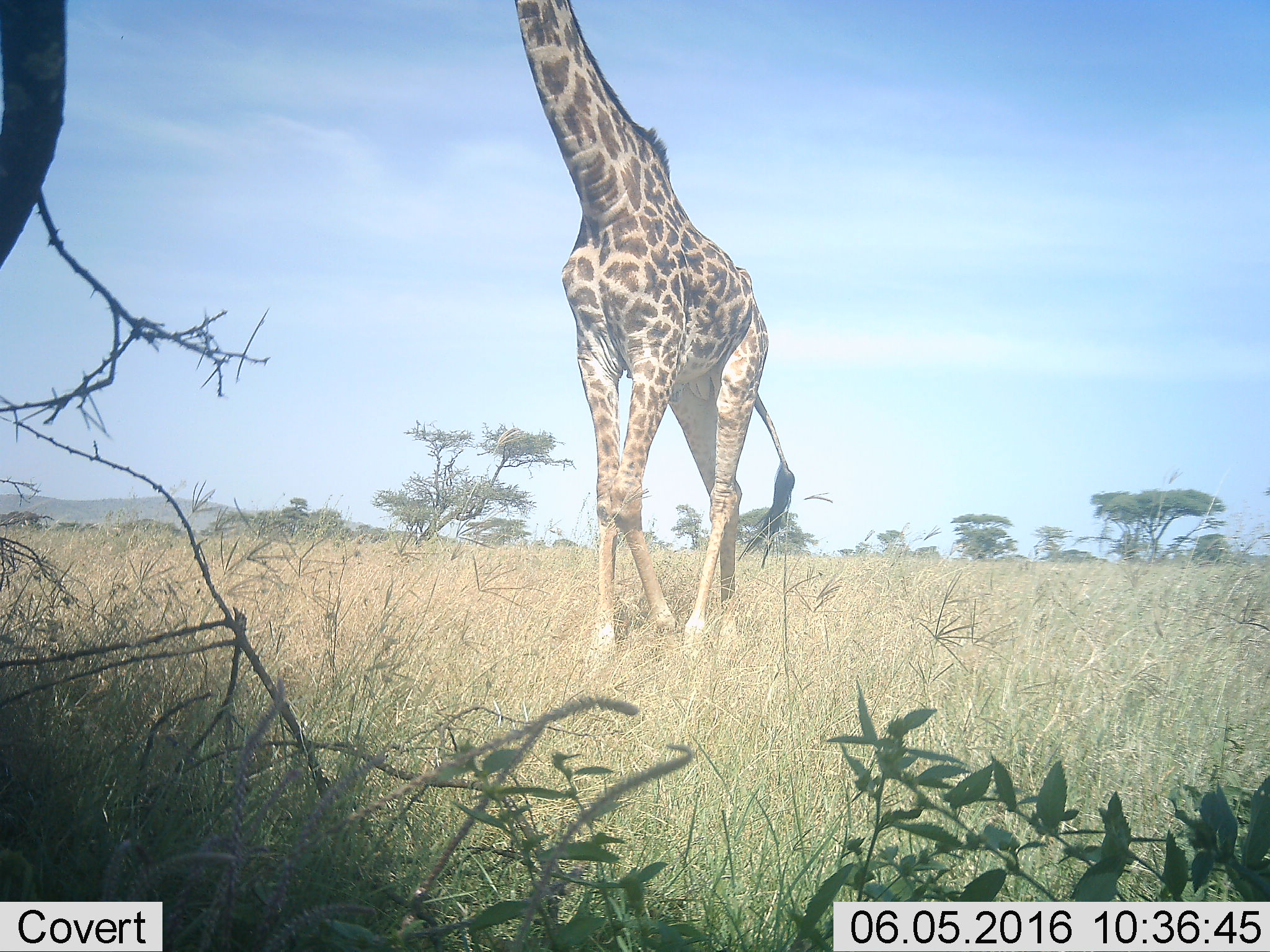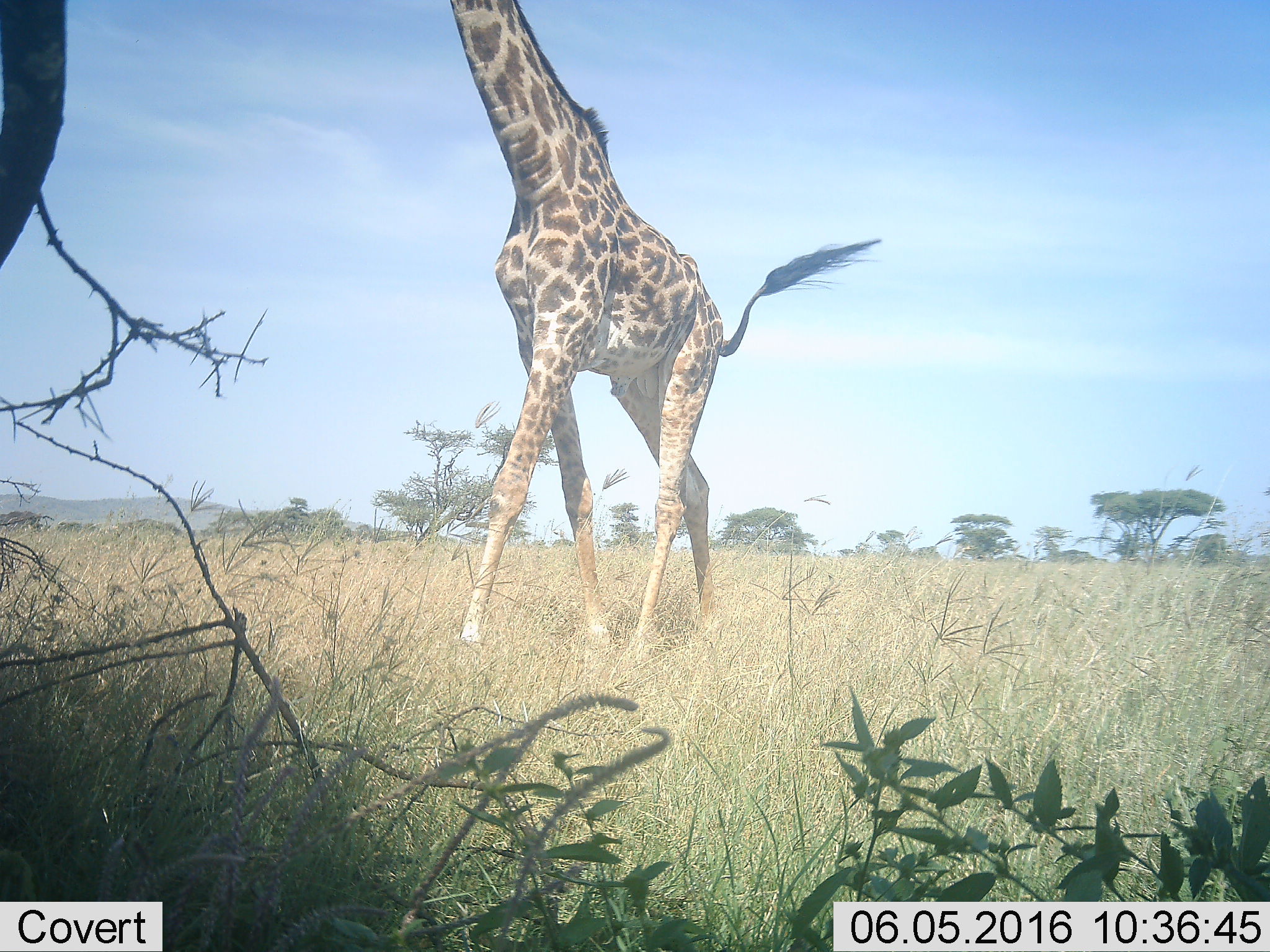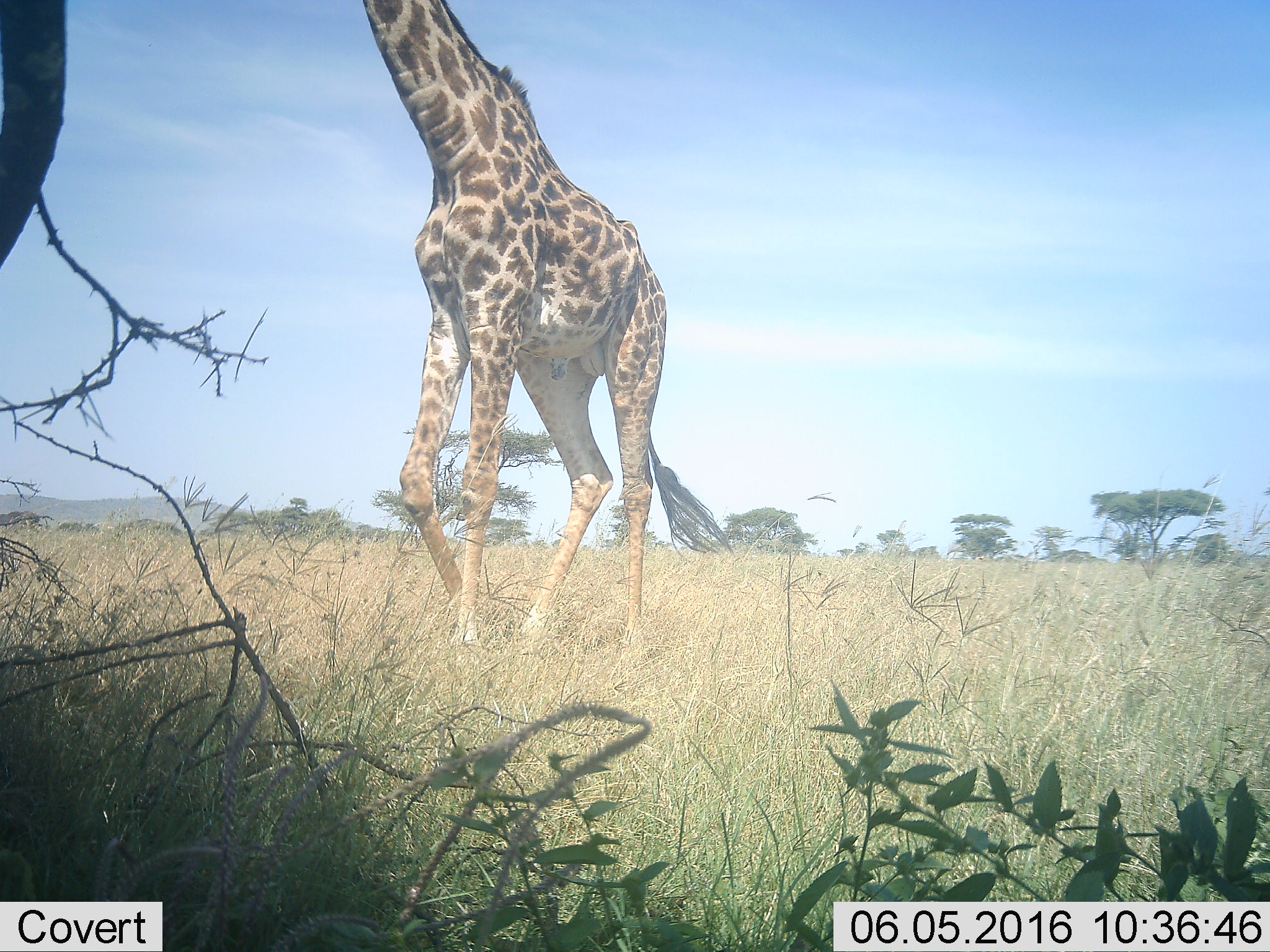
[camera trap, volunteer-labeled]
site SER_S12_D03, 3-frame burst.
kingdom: Animalia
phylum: Chordata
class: Mammalia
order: Artiodactyla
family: Giraffidae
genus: Giraffa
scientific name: Giraffa camelopardalis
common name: giraffe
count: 1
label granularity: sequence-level